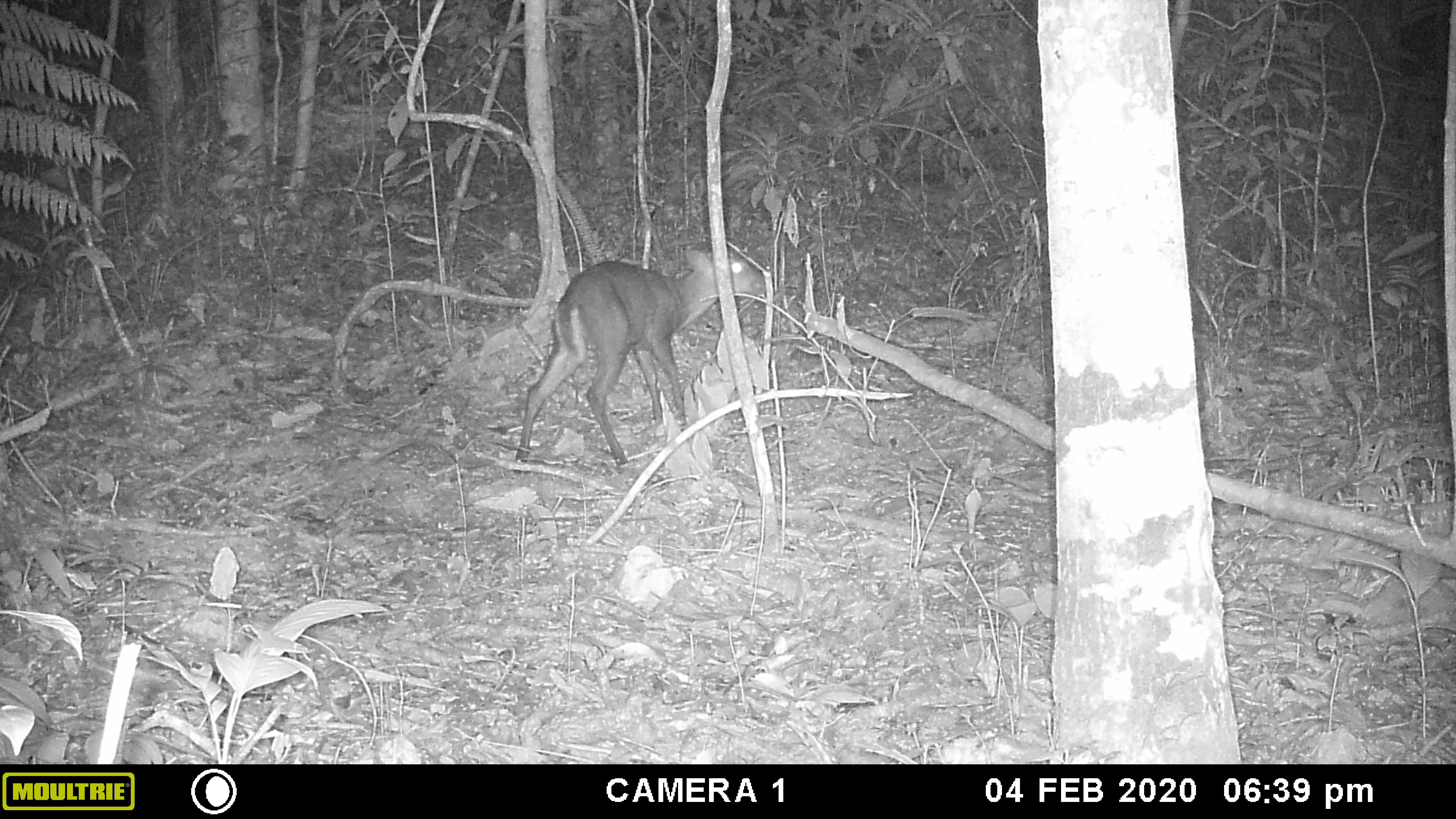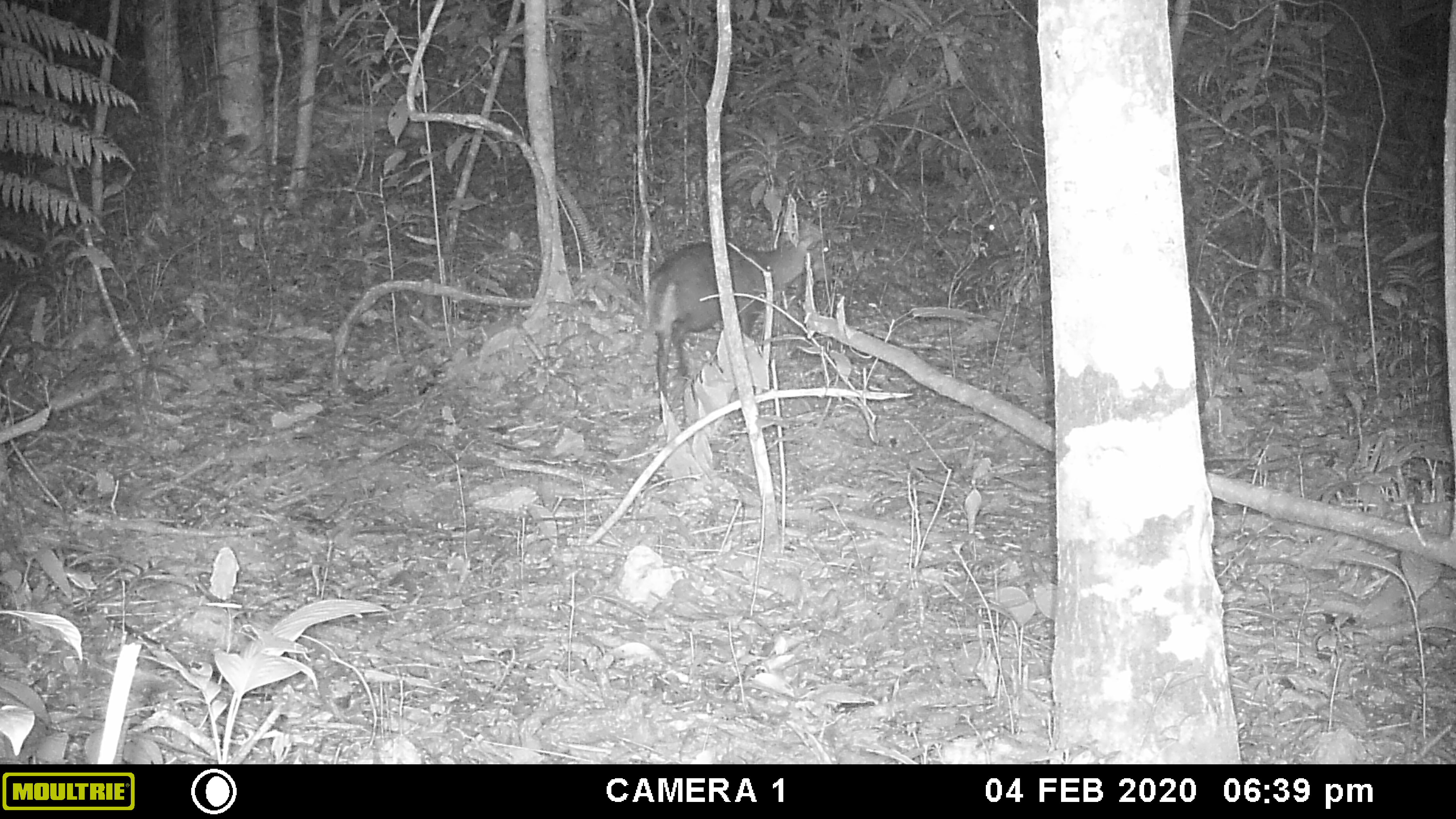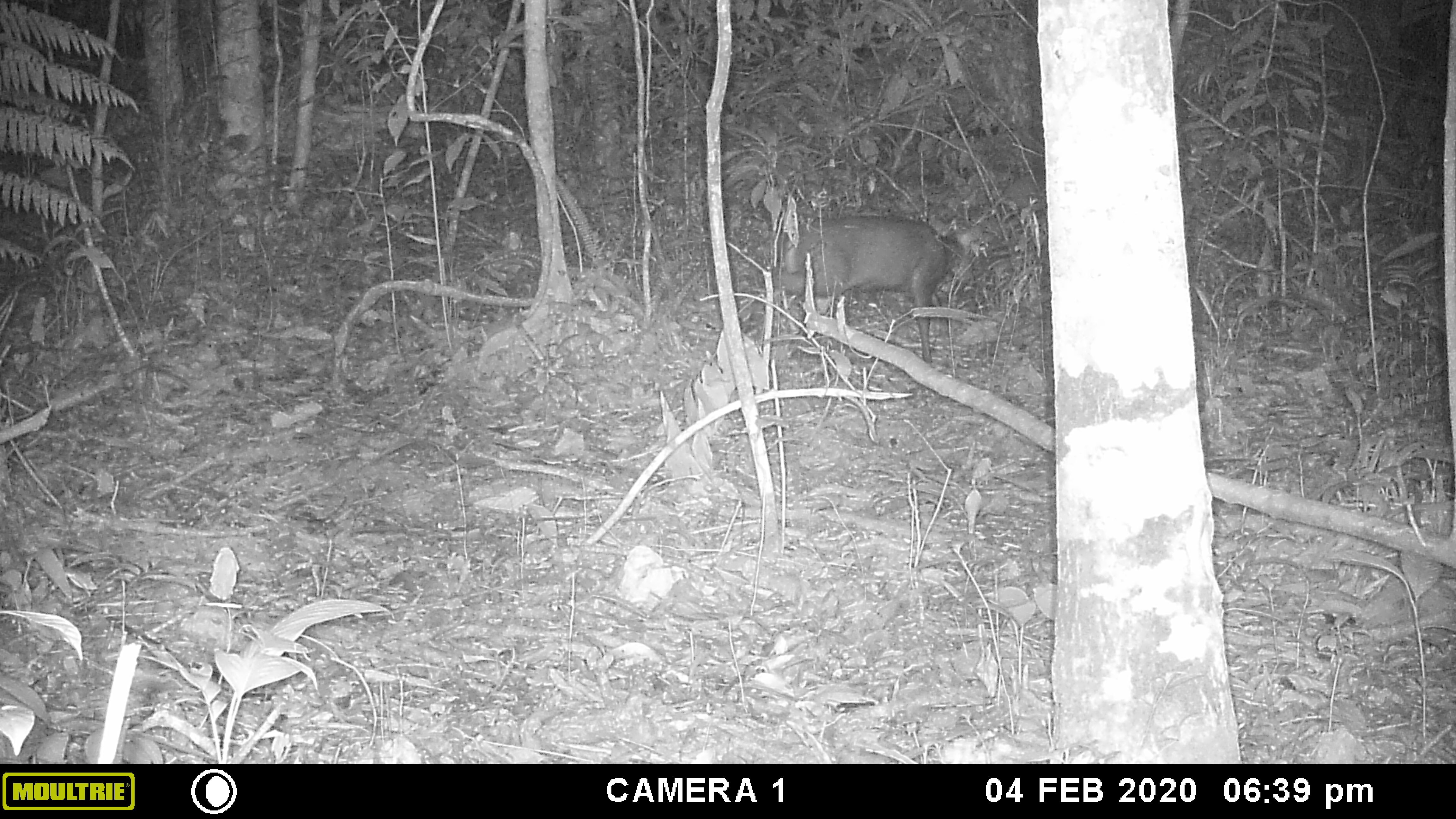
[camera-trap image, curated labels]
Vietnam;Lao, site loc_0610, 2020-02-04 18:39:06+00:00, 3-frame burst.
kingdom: Animalia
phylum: Chordata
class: Mammalia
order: Artiodactyla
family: Cervidae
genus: Muntiacus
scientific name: Muntiacus rooseveltorum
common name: roosevelt's muntjac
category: roosevelts muntjac group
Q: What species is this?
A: Roosevelts muntjac group (roosevelt's muntjac) (Muntiacus rooseveltorum).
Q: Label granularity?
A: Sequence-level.